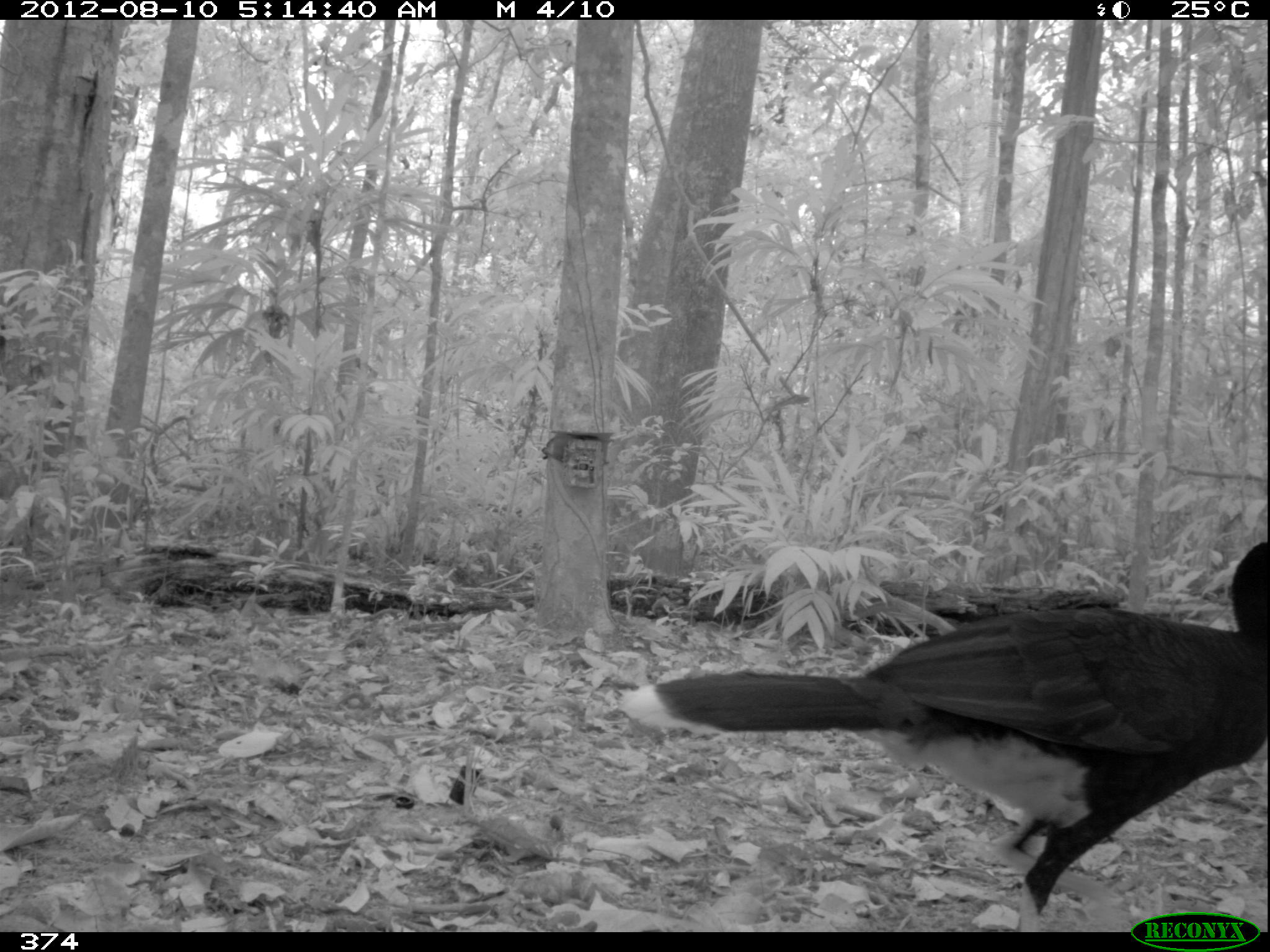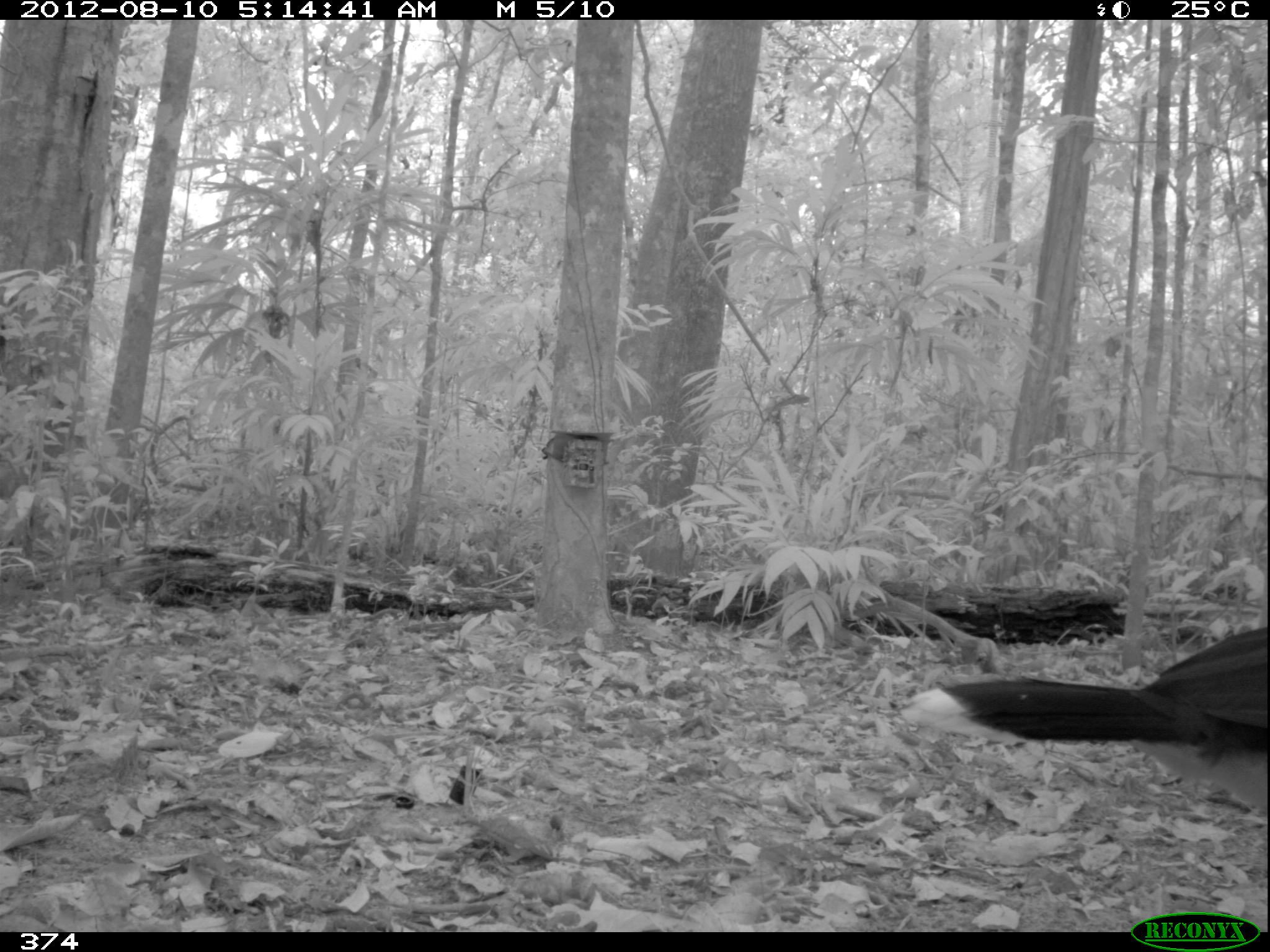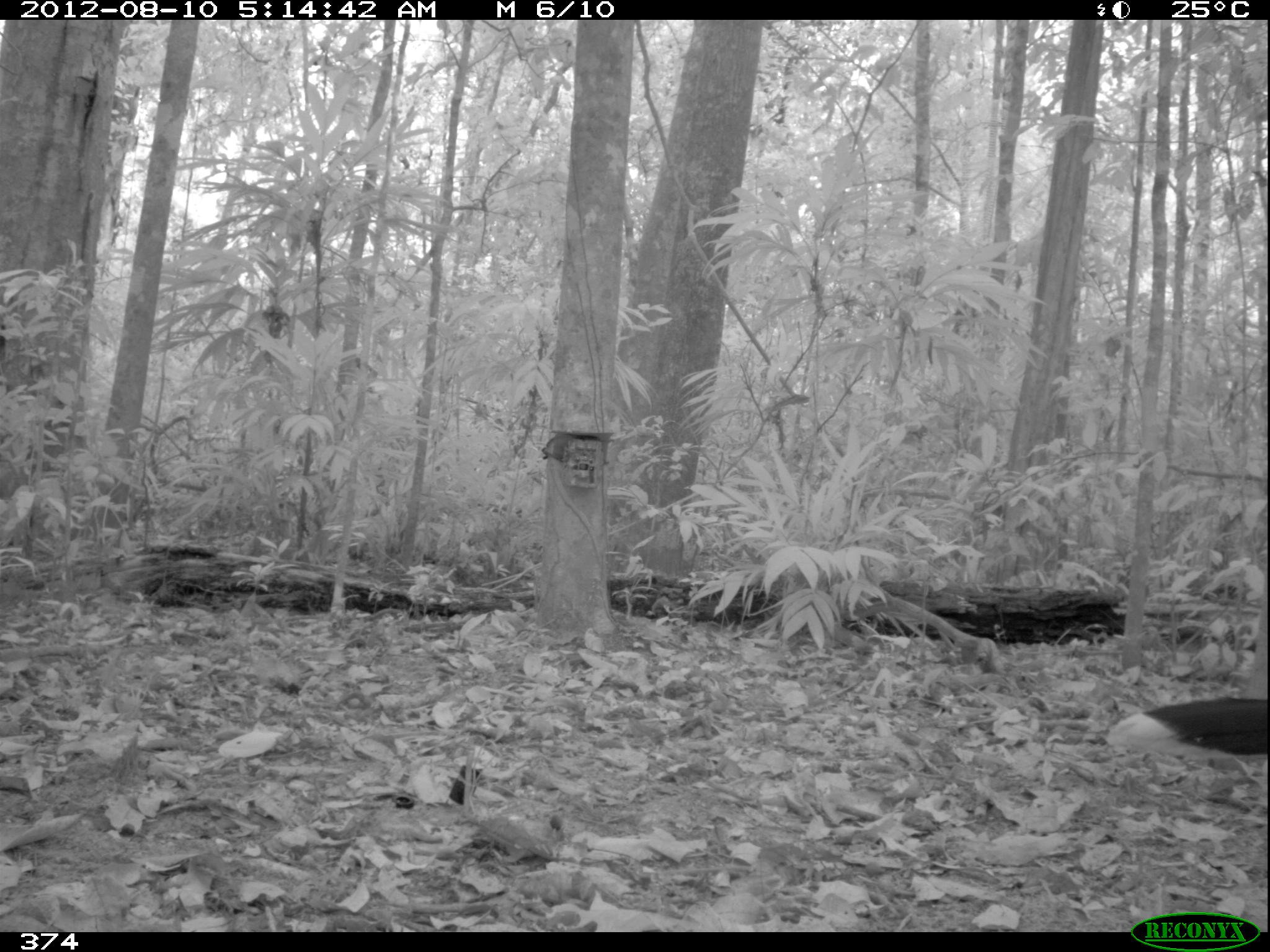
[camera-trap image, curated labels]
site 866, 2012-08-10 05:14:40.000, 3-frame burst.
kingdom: Animalia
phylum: Chordata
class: Aves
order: Galliformes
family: Cracidae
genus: Mitu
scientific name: Mitu tuberosum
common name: razor-billed curassow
Mitu tuberosum (razor-billed curassow).